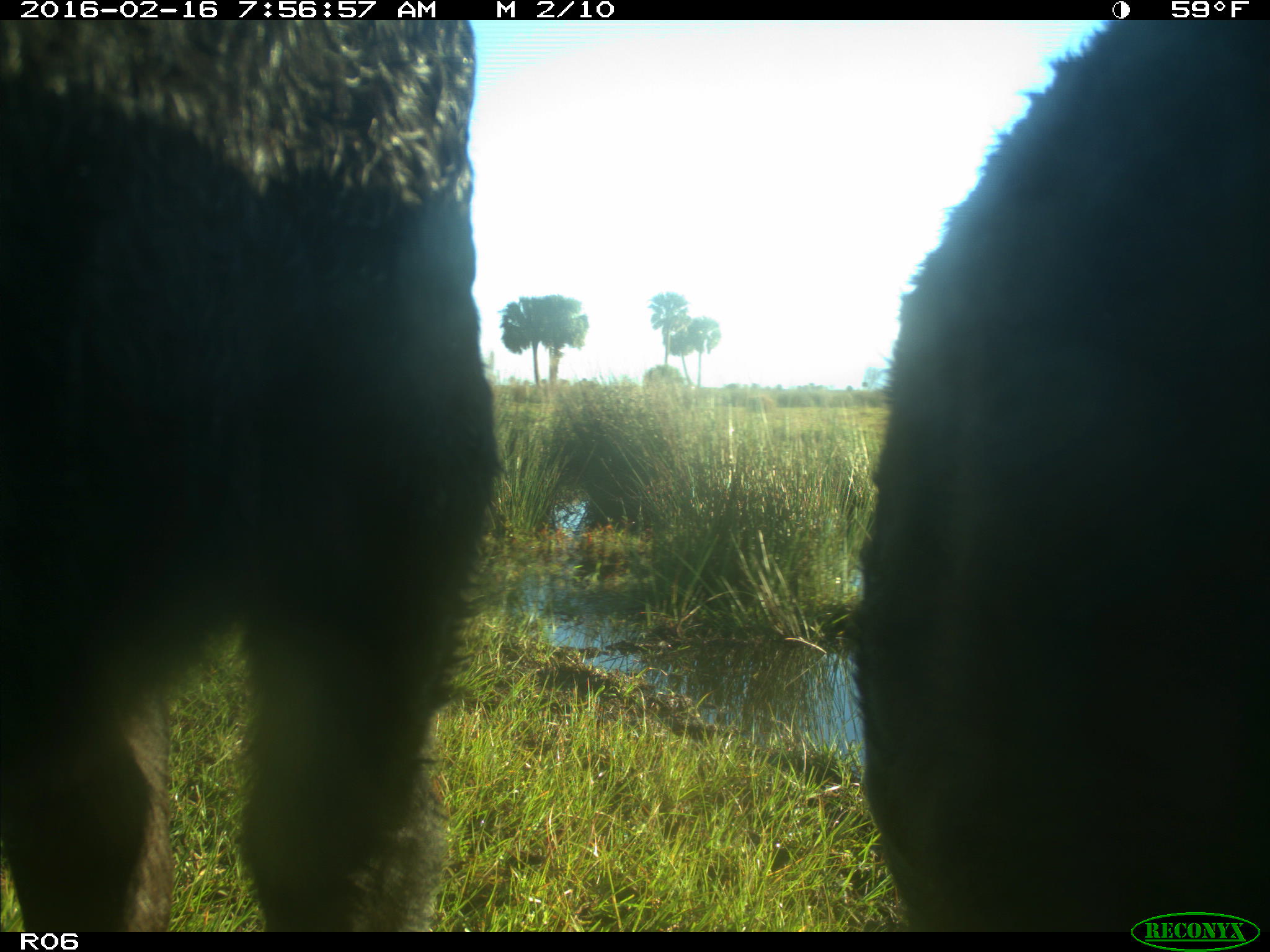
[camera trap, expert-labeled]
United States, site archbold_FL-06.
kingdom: Animalia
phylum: Chordata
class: Mammalia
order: Artiodactyla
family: Bovidae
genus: Bos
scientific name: Bos taurus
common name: domestic cow